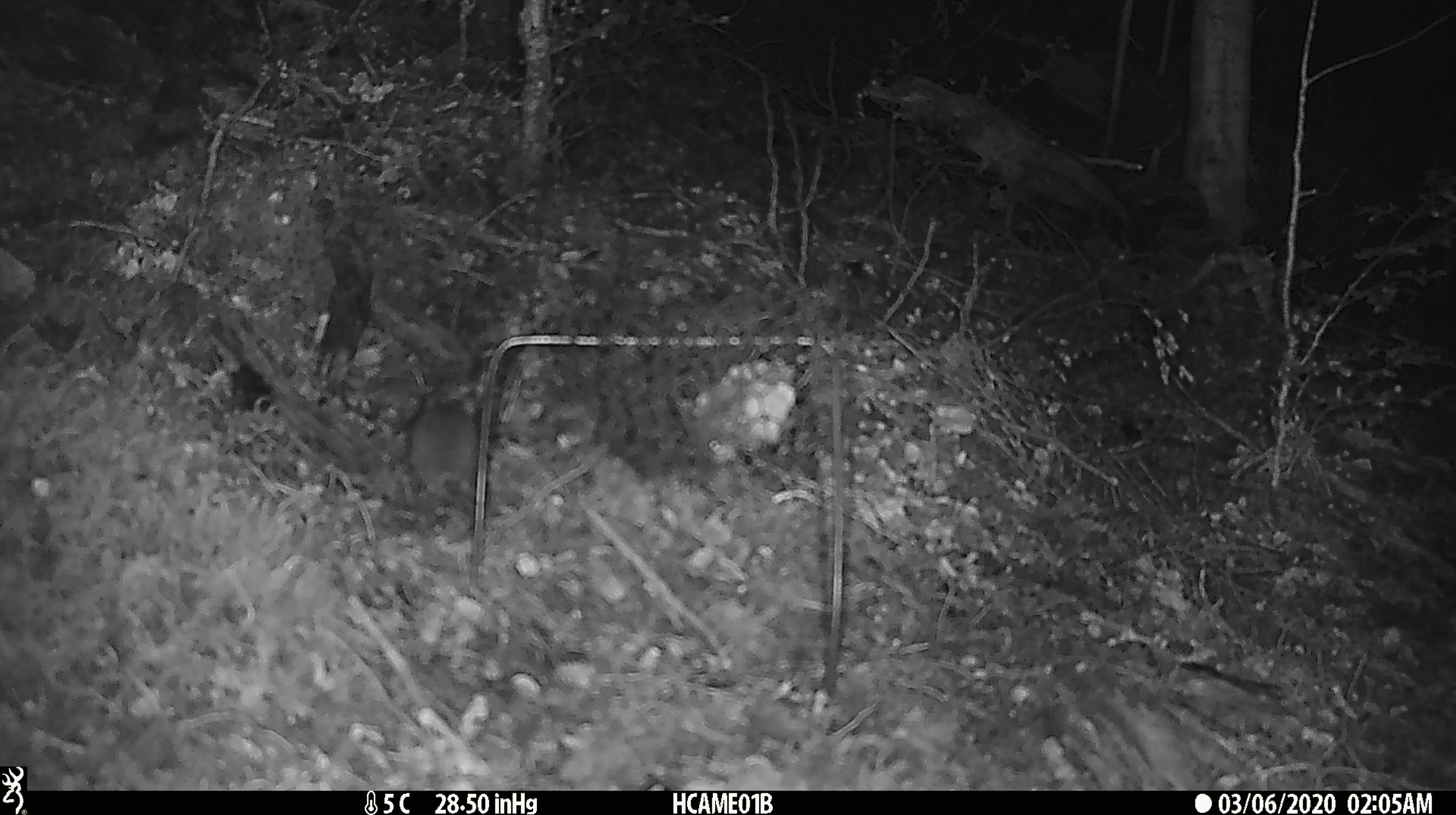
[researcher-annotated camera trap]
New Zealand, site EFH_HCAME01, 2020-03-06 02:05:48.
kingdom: Animalia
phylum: Chordata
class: Mammalia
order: Rodentia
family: Muridae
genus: Mus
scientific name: Mus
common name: mouse